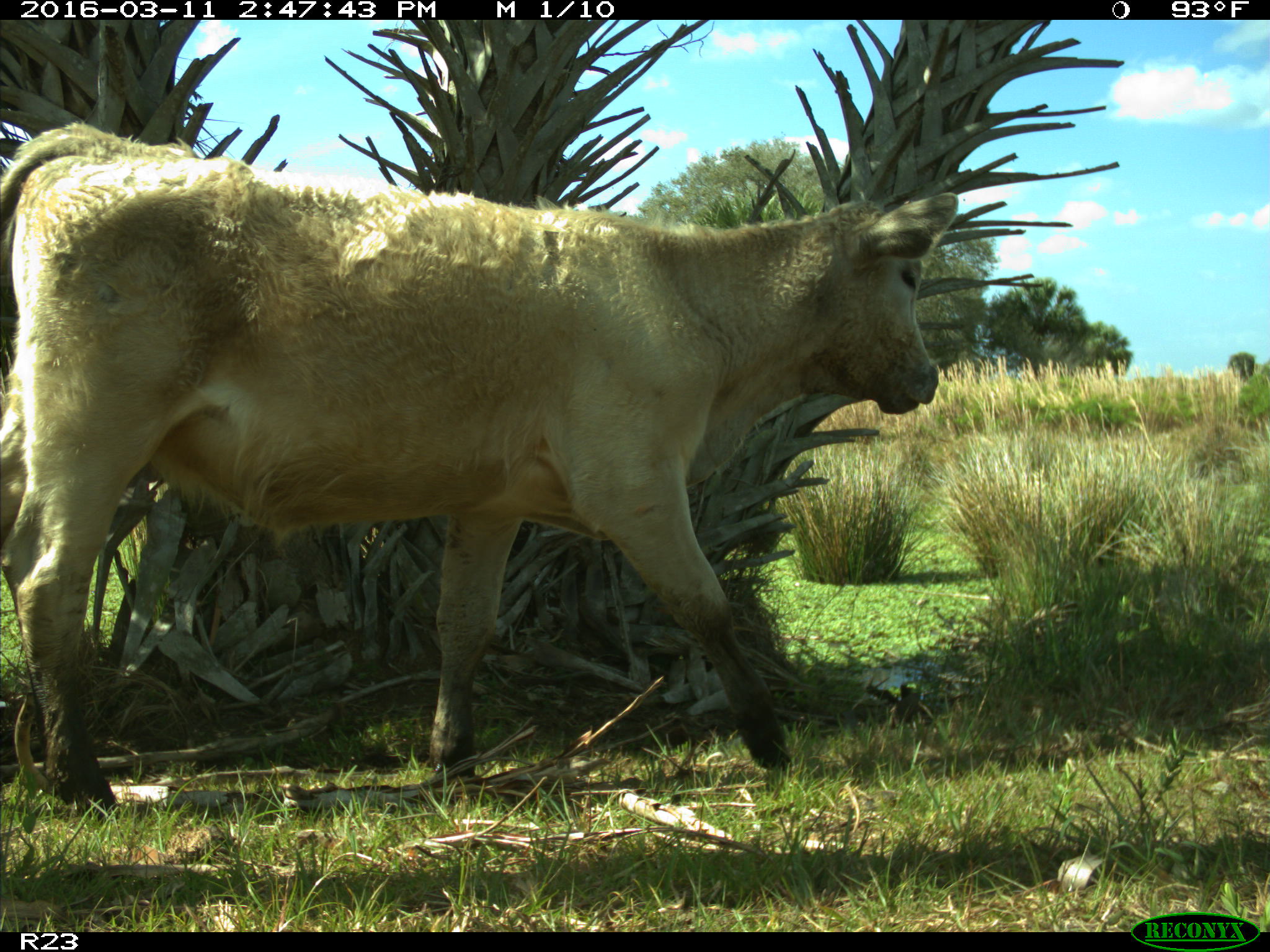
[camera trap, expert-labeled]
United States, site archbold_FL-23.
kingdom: Animalia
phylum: Chordata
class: Mammalia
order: Artiodactyla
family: Bovidae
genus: Bos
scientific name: Bos taurus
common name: domestic cow